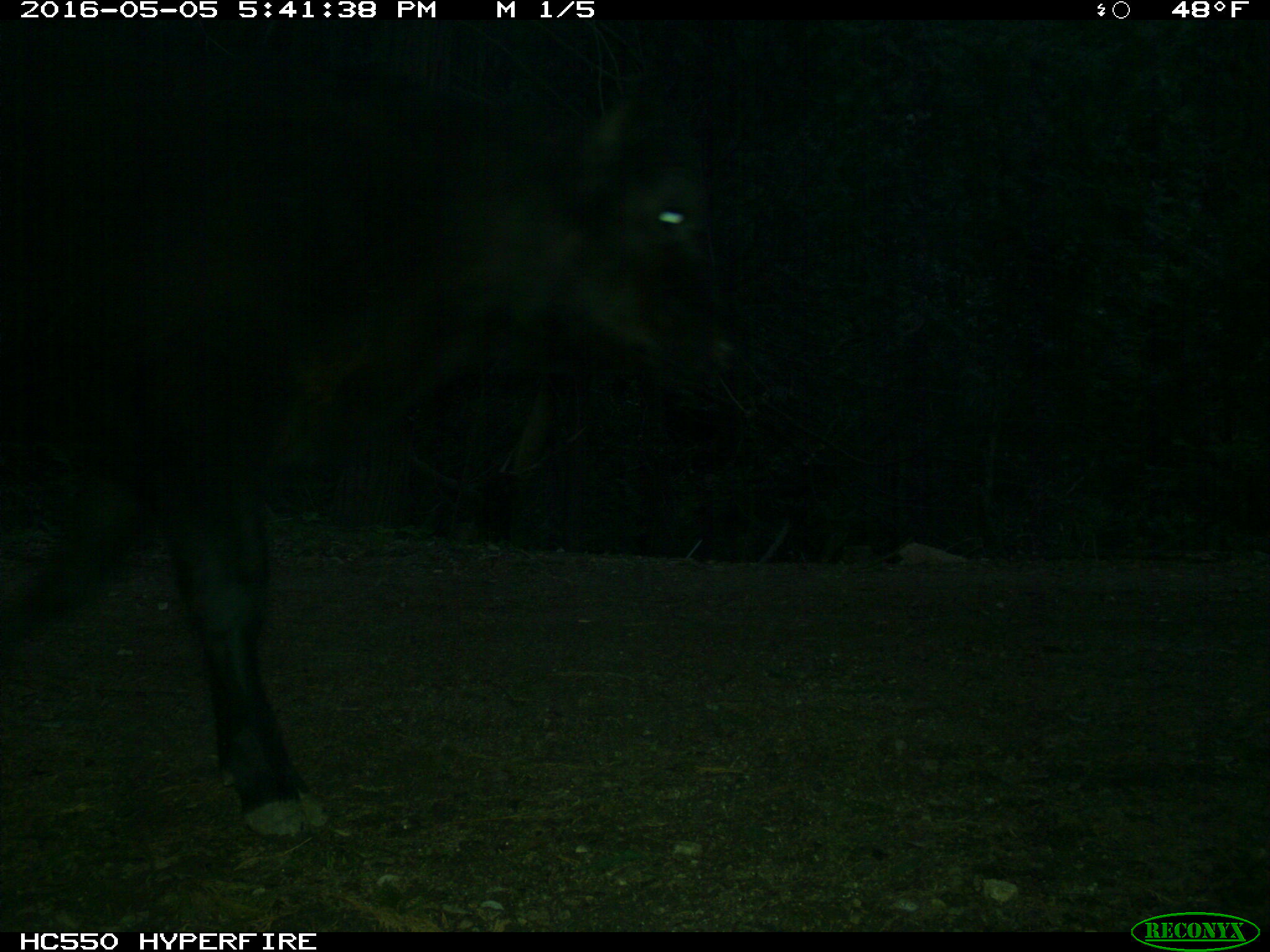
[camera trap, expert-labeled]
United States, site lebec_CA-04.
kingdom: Animalia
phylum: Chordata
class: Mammalia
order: Artiodactyla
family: Bovidae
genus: Bos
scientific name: Bos taurus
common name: domestic cow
Bos taurus (domestic cow).